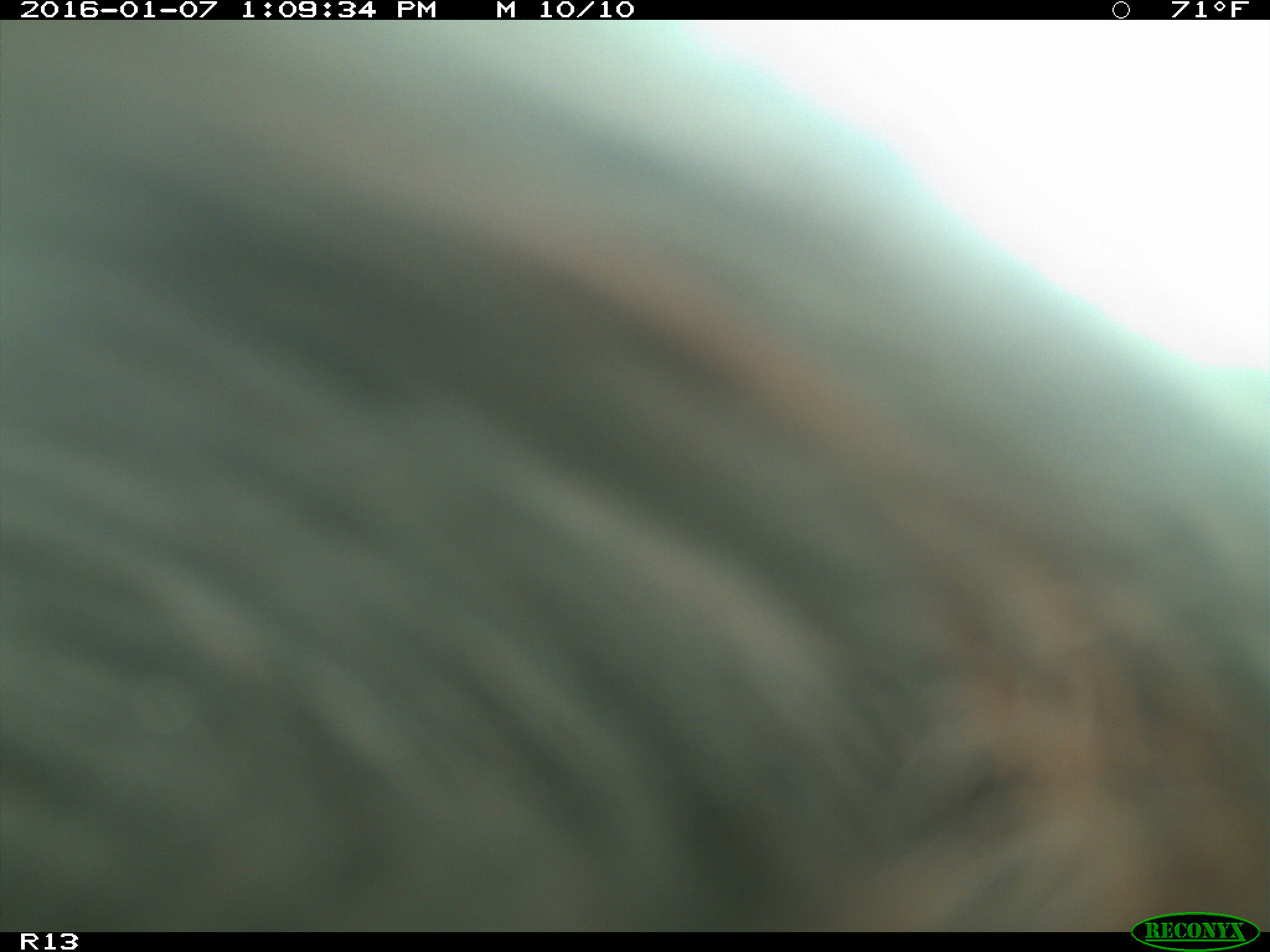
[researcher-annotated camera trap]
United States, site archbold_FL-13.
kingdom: Animalia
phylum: Chordata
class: Mammalia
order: Artiodactyla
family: Bovidae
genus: Bos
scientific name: Bos taurus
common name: domestic cow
Bos taurus (domestic cow).